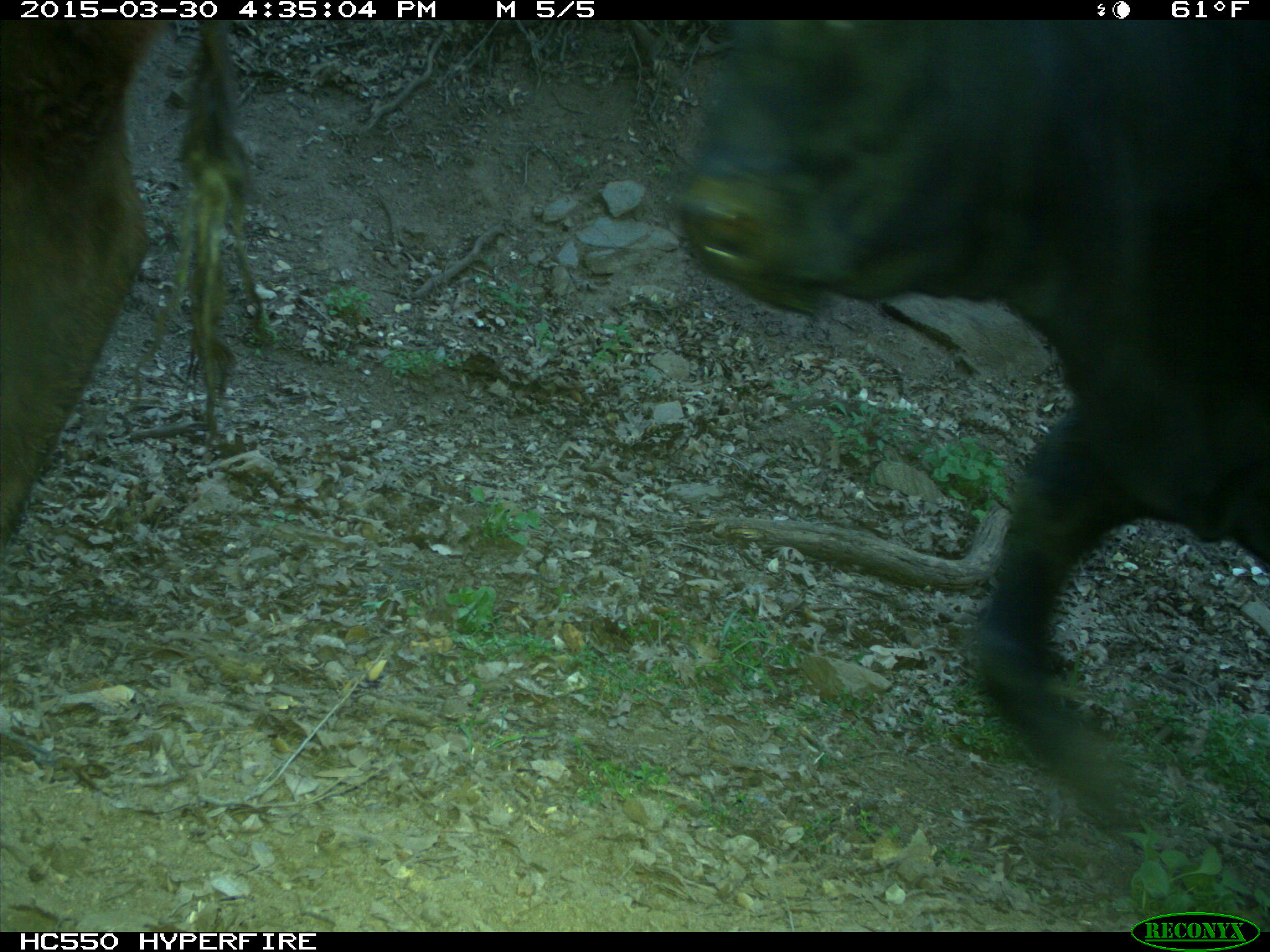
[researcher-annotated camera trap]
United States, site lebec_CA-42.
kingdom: Animalia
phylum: Chordata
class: Mammalia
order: Artiodactyla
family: Bovidae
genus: Bos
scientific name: Bos taurus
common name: domestic cow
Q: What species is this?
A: Bos taurus (domestic cow).